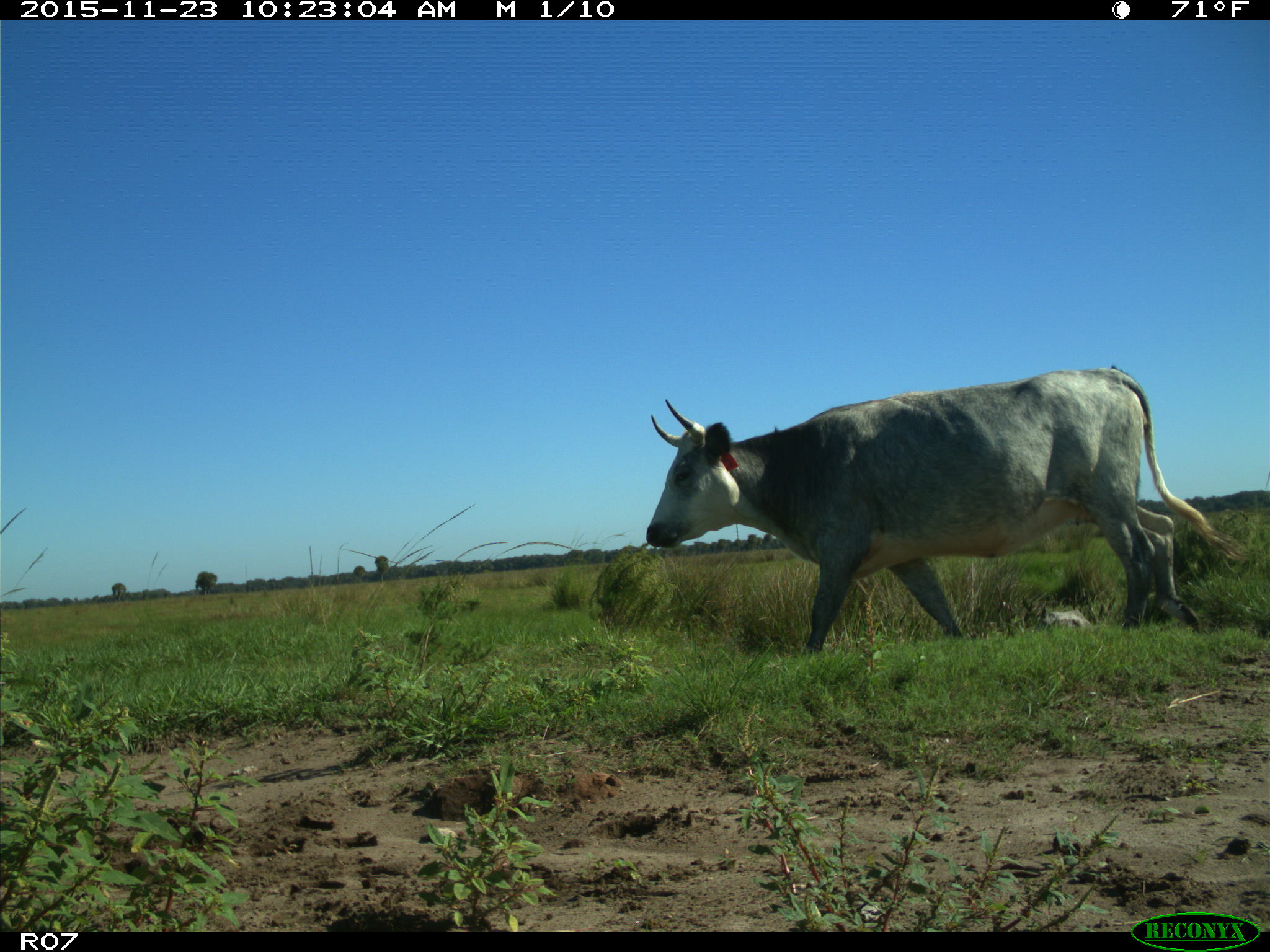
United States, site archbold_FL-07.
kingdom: Animalia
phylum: Chordata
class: Mammalia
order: Artiodactyla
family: Bovidae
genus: Bos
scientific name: Bos taurus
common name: domestic cow